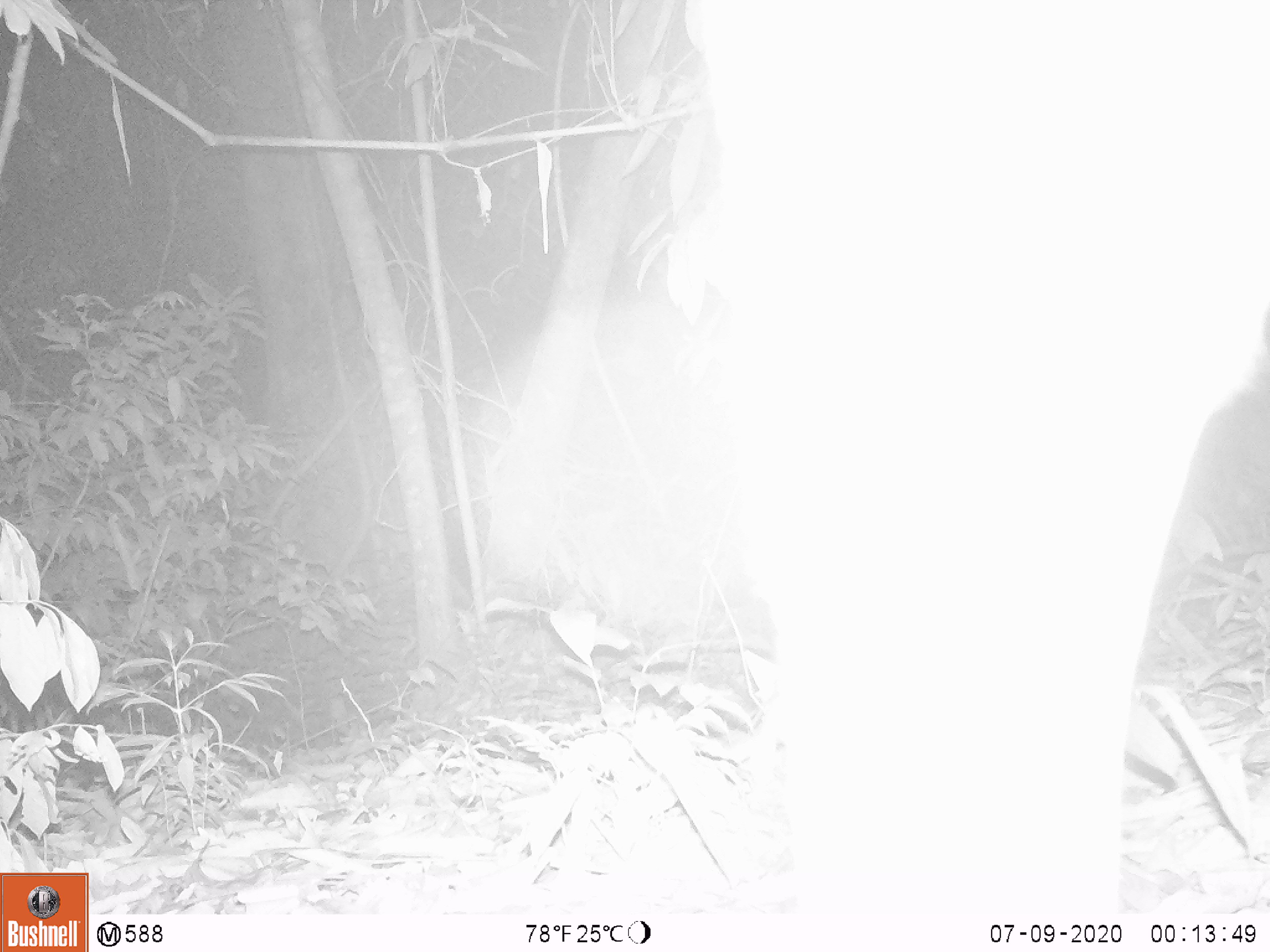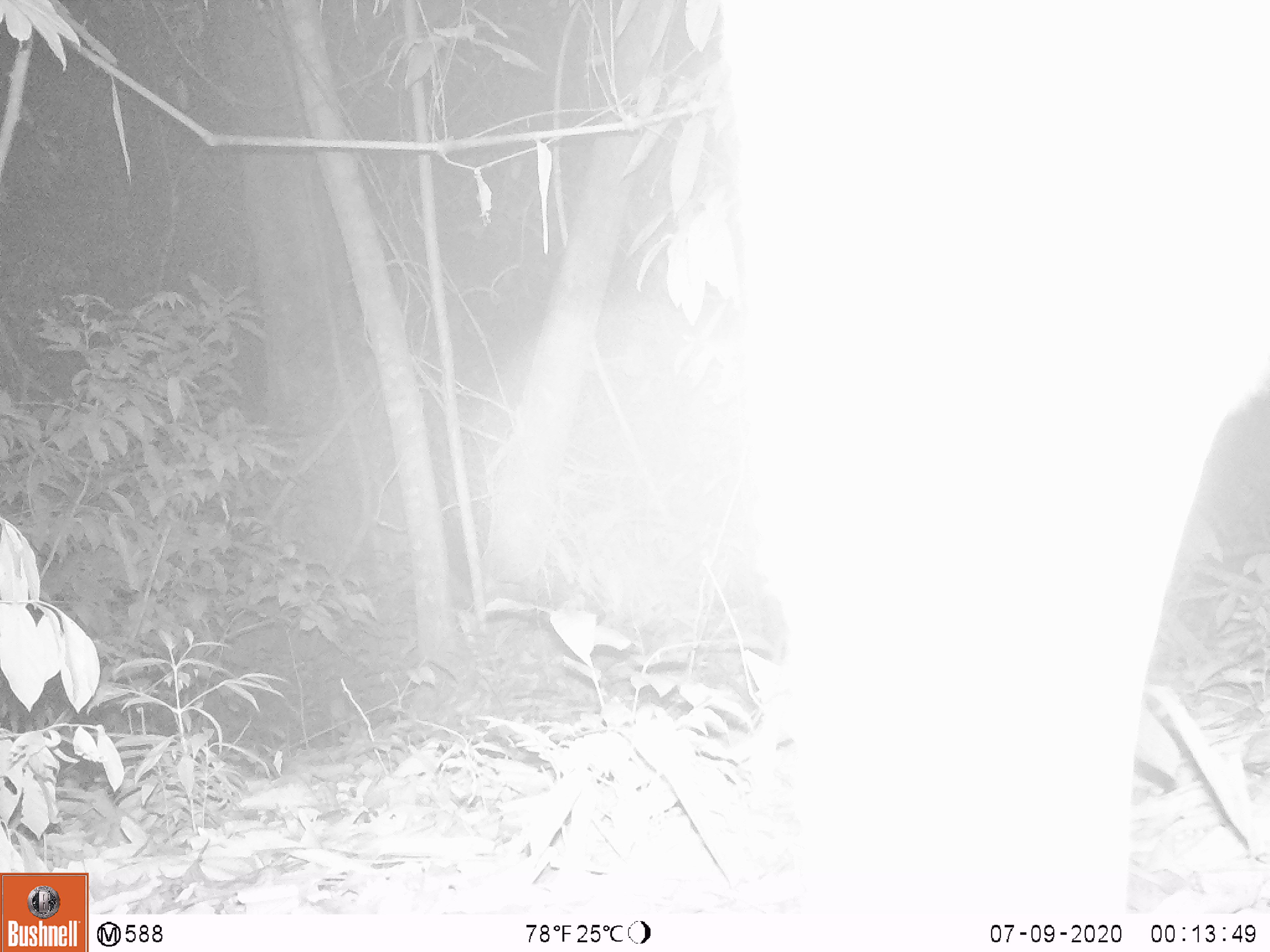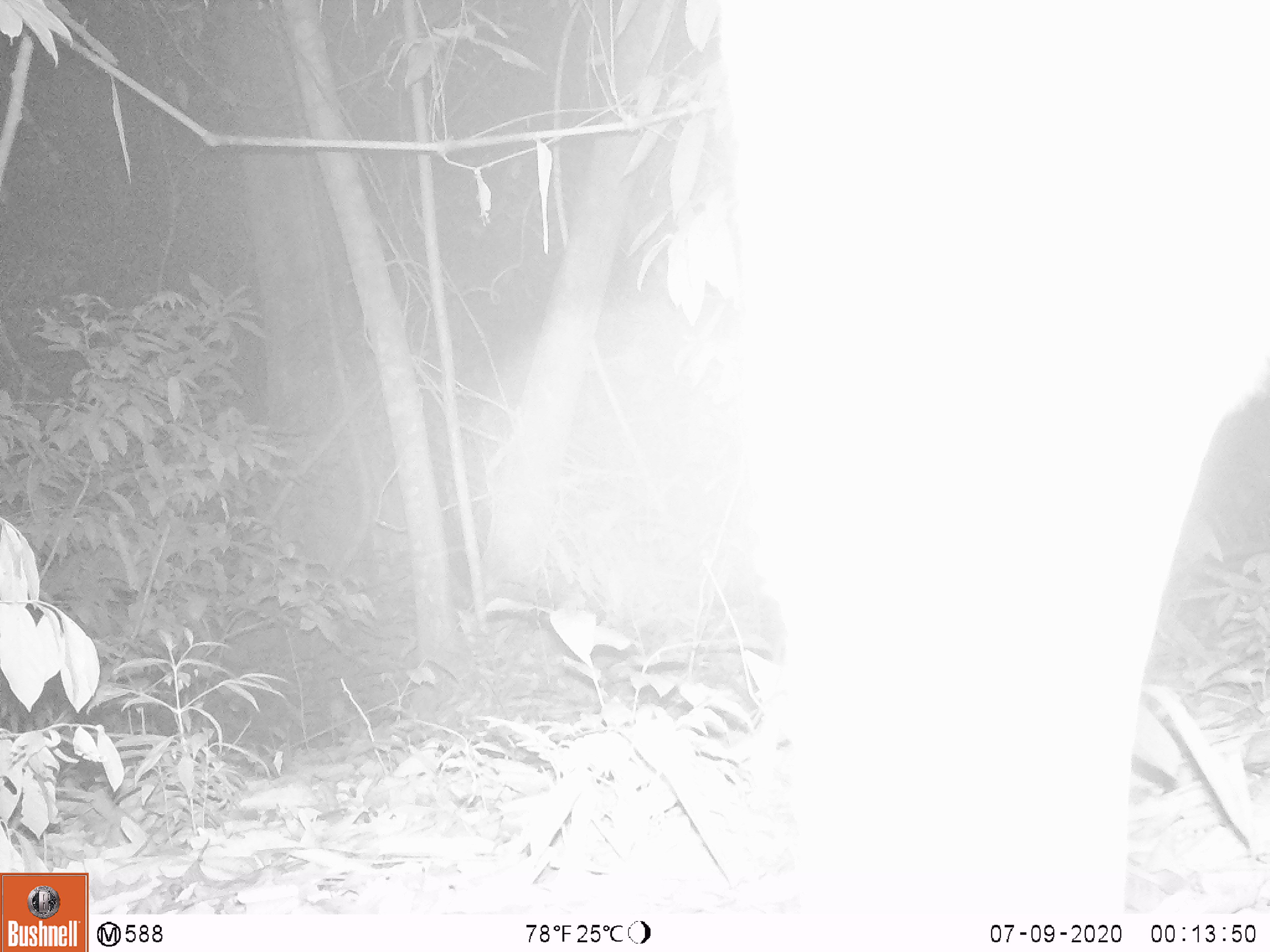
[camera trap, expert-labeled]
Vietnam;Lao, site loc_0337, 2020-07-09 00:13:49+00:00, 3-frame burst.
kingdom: Animalia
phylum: Chordata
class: Mammalia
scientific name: Laurasiatheria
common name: ungulate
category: unidentified ungulates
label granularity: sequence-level